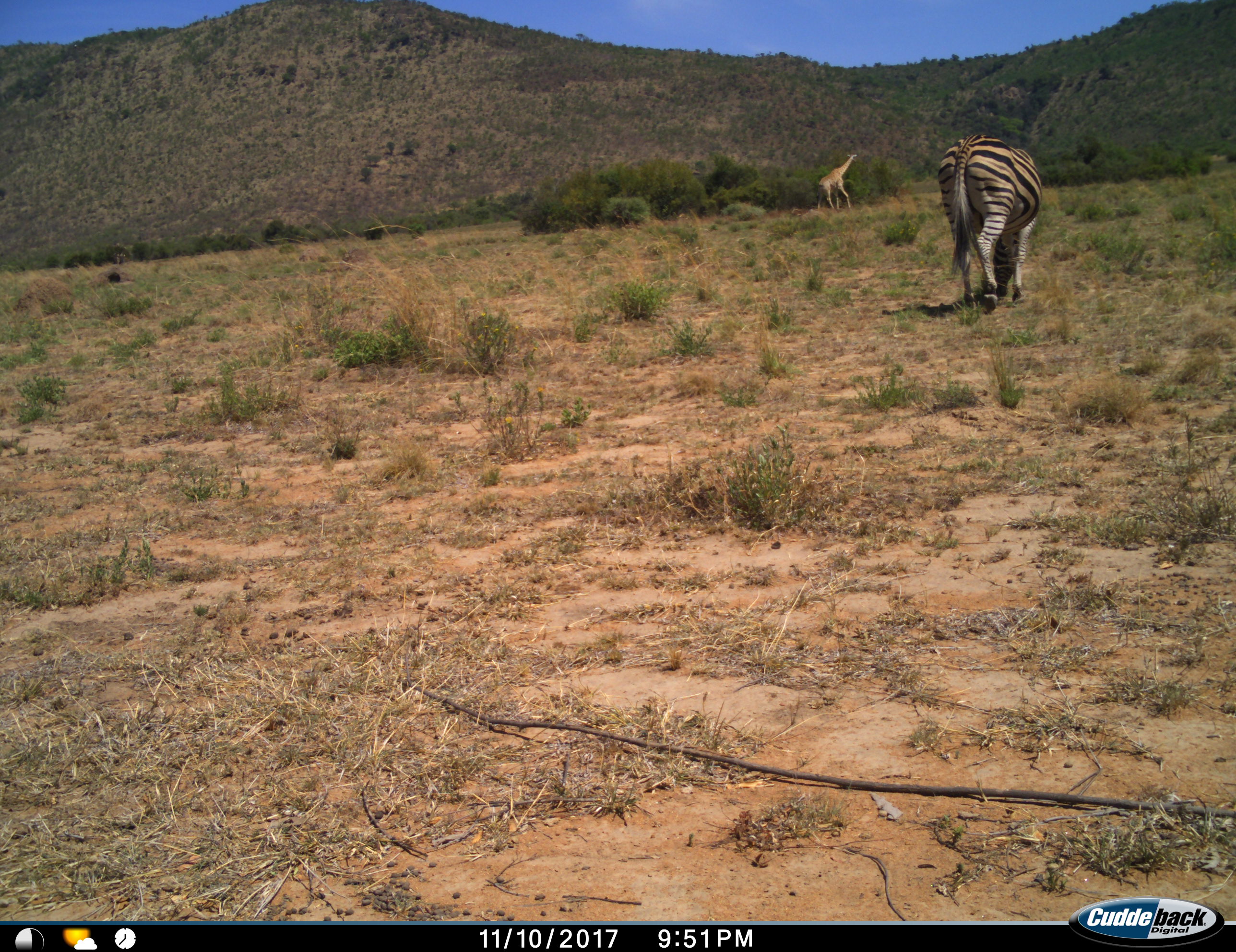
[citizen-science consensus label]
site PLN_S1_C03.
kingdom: Animalia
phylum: Chordata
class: Mammalia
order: Artiodactyla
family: Giraffidae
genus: Giraffa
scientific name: Giraffa camelopardalis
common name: giraffe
Giraffe (Giraffa camelopardalis), count 1. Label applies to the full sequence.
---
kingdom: Animalia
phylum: Chordata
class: Mammalia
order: Perissodactyla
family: Equidae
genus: Equus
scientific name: Equus quagga burchellii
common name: burchell's zebra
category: zebraburchells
Zebraburchells (burchell's zebra) (Equus quagga burchellii), count 1. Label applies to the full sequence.